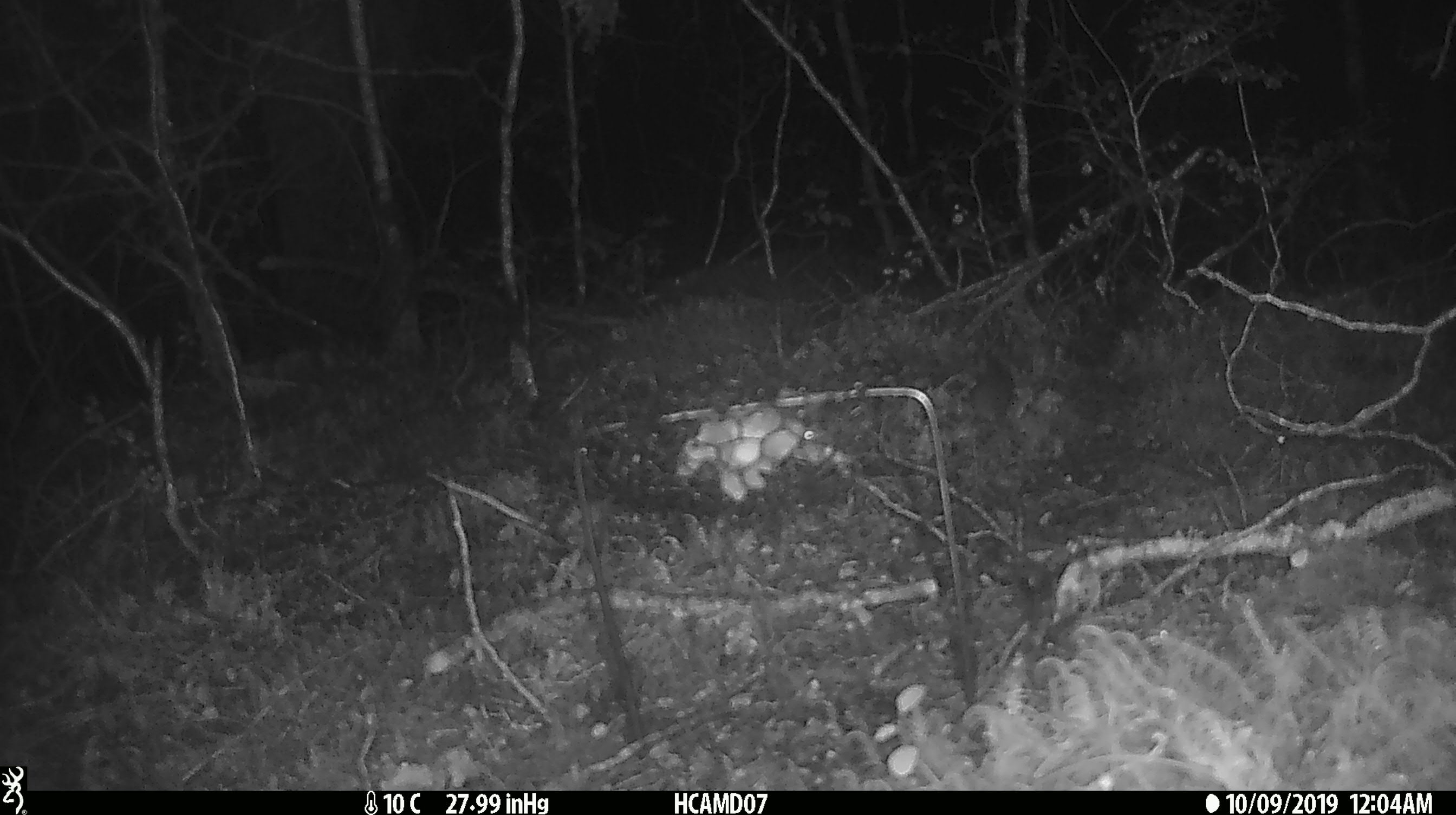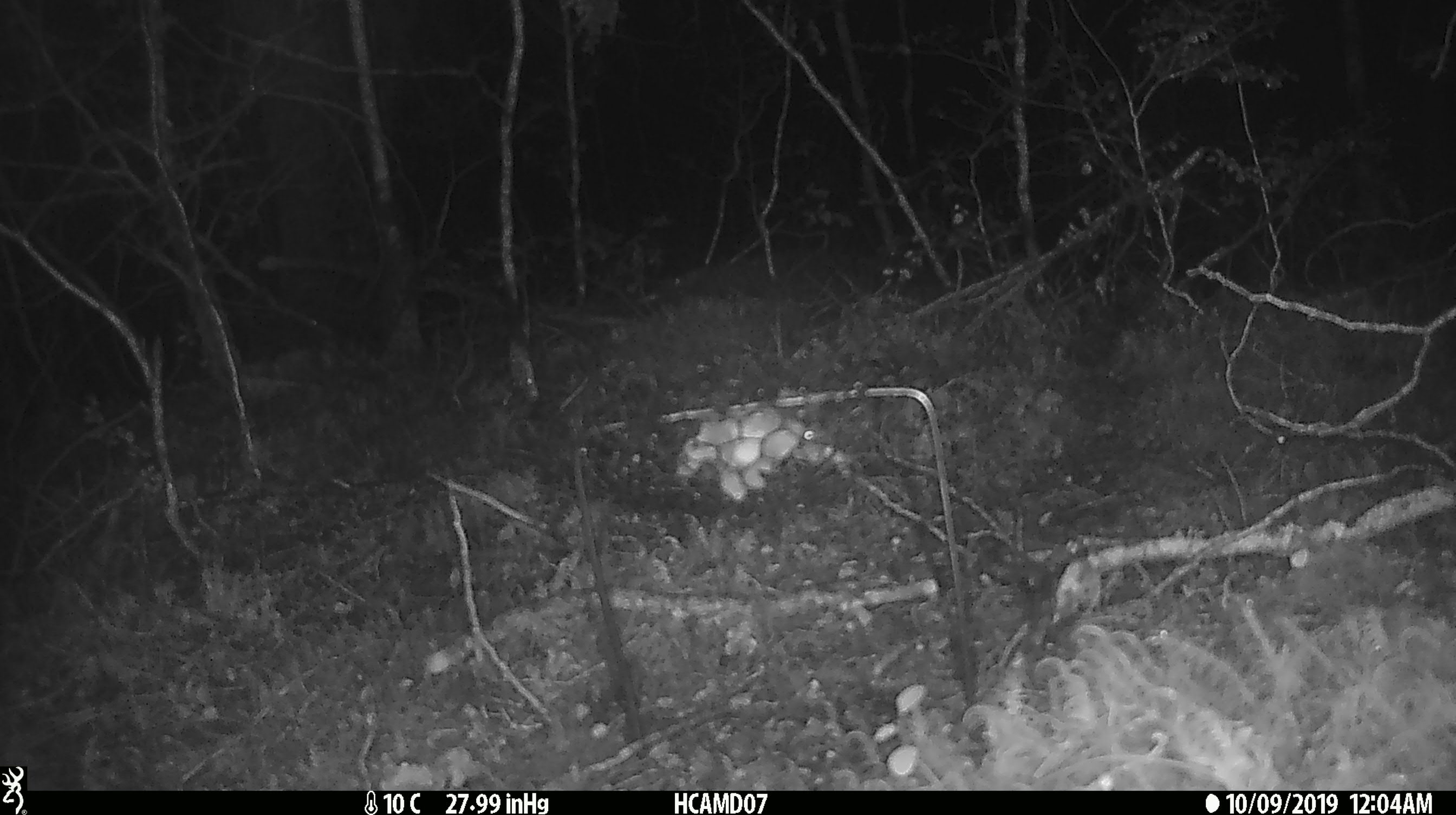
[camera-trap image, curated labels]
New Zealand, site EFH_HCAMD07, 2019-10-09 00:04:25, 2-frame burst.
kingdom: Animalia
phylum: Chordata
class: Mammalia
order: Rodentia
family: Muridae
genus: Mus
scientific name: Mus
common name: mouse